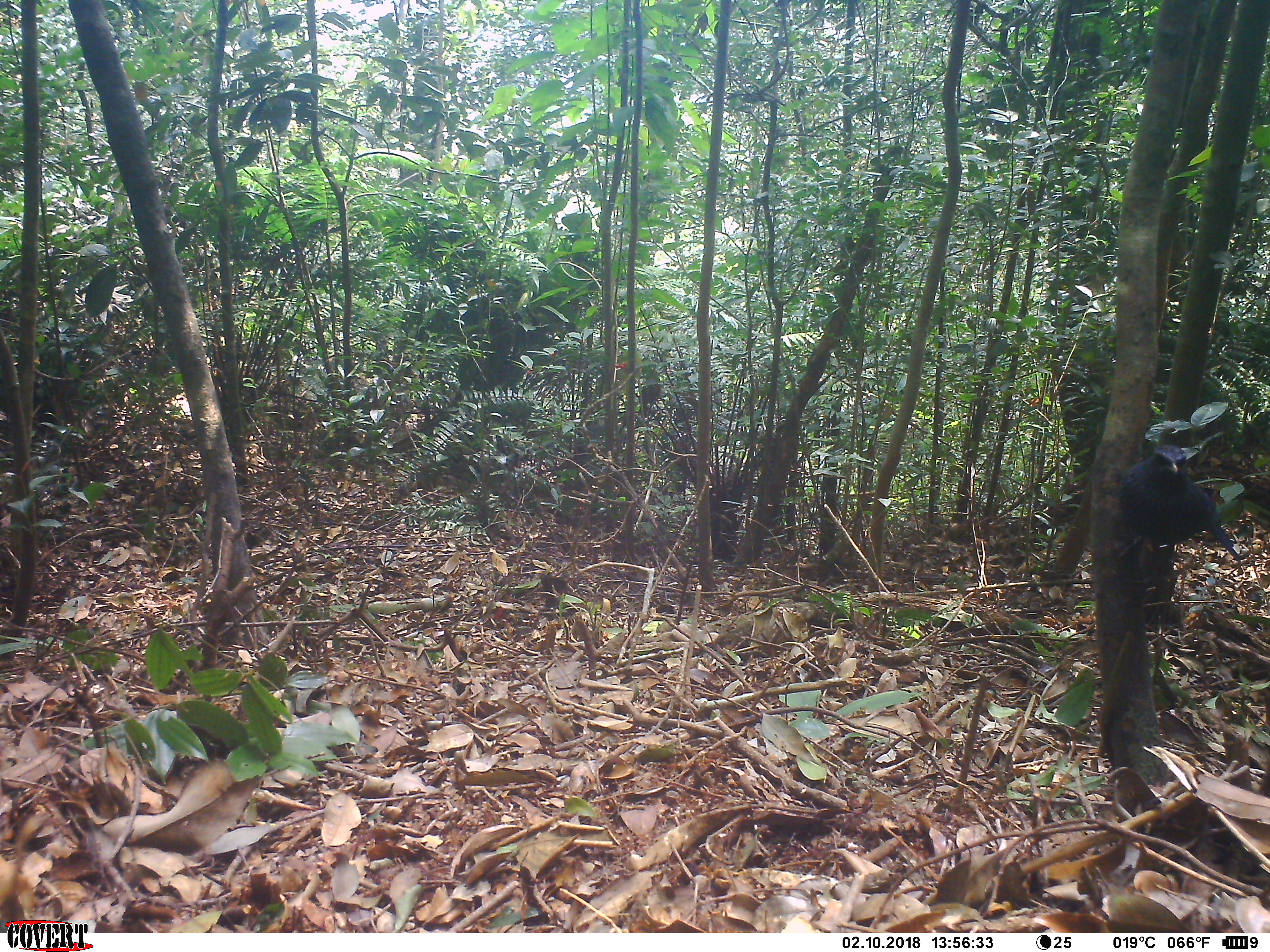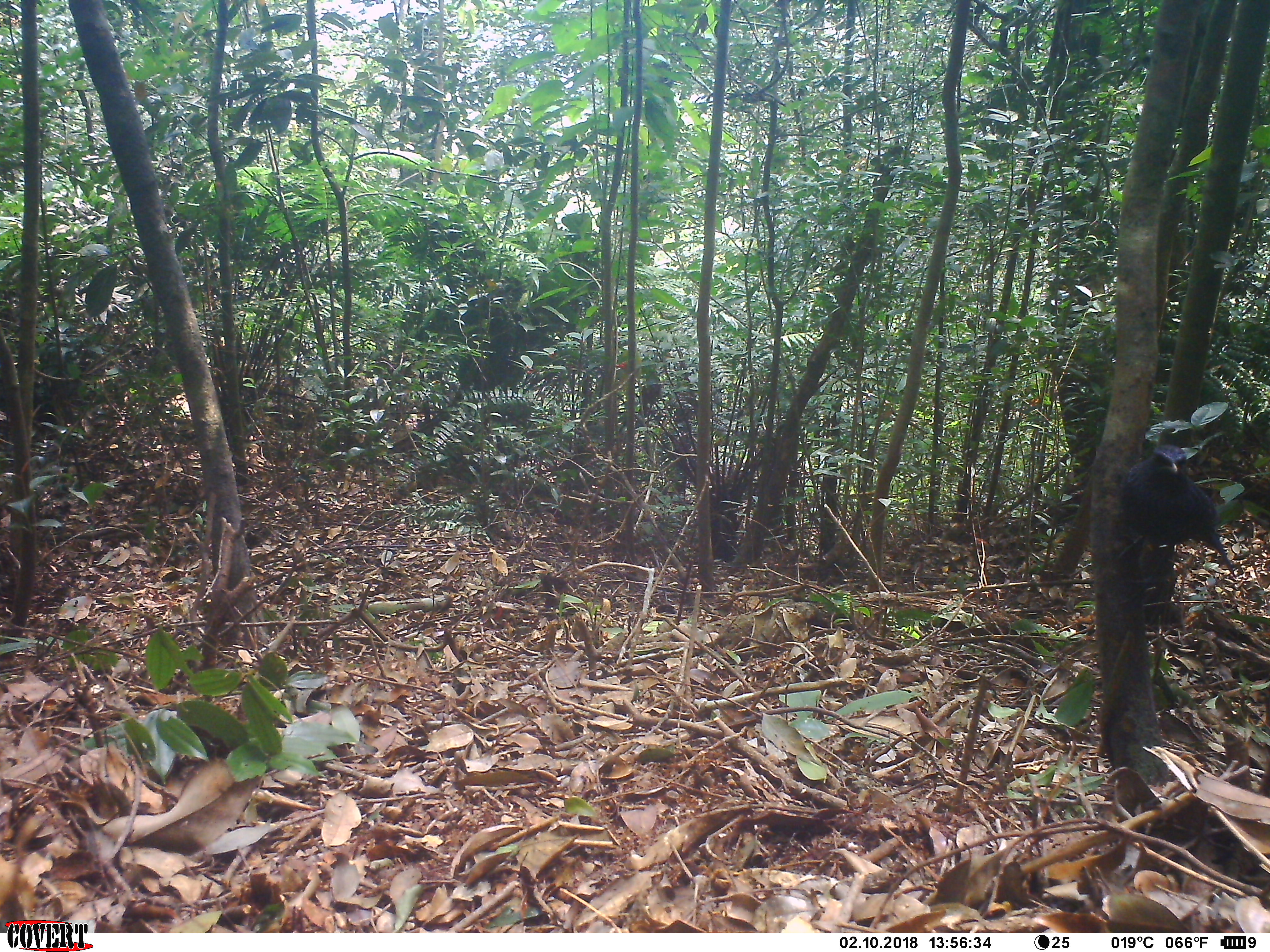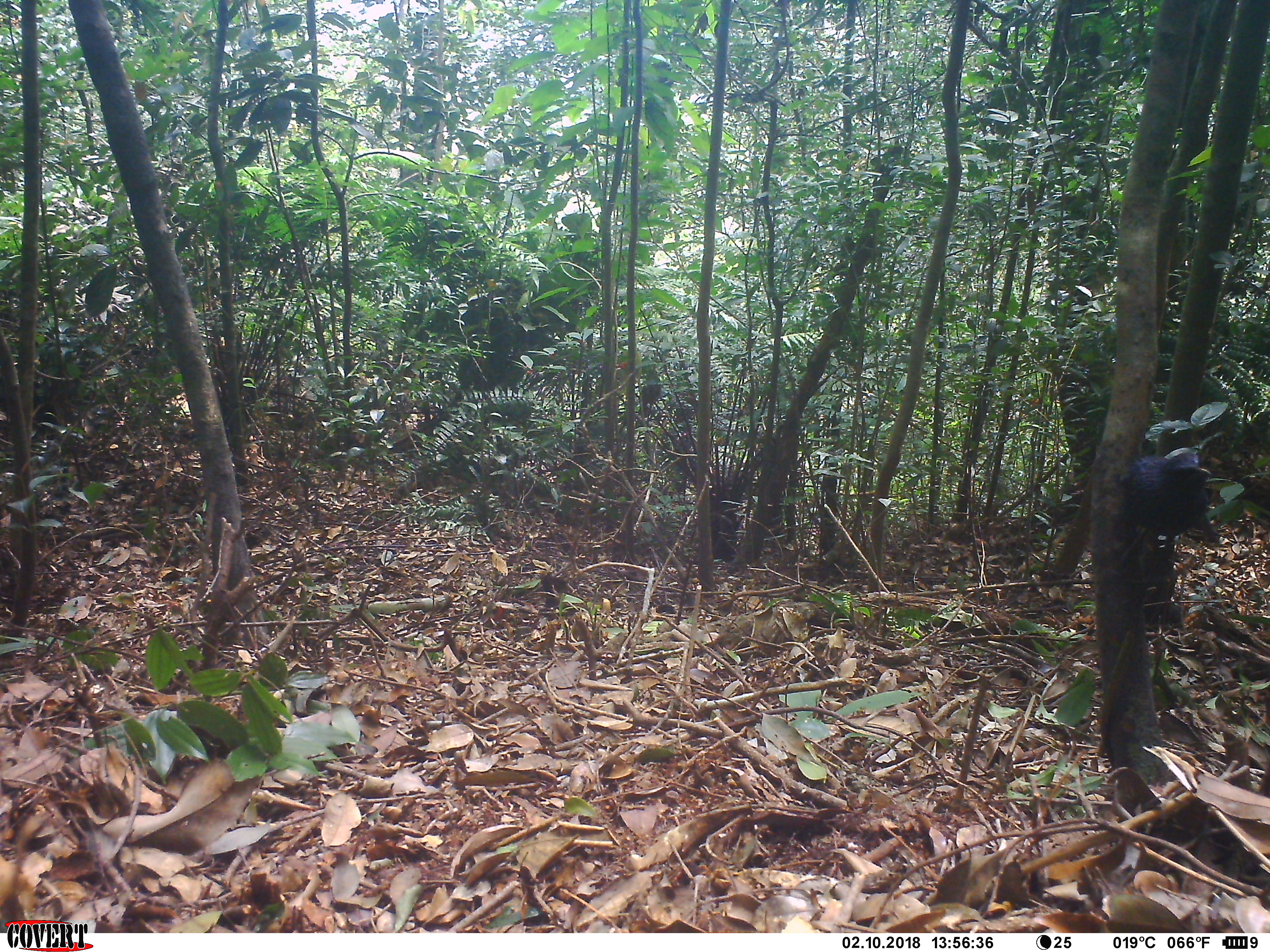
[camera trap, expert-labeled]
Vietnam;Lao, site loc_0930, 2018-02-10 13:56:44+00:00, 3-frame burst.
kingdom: Animalia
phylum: Chordata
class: Aves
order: Passeriformes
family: Muscicapidae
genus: Myophonus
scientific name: Myophonus caeruleus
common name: blue whistling thrush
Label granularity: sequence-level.